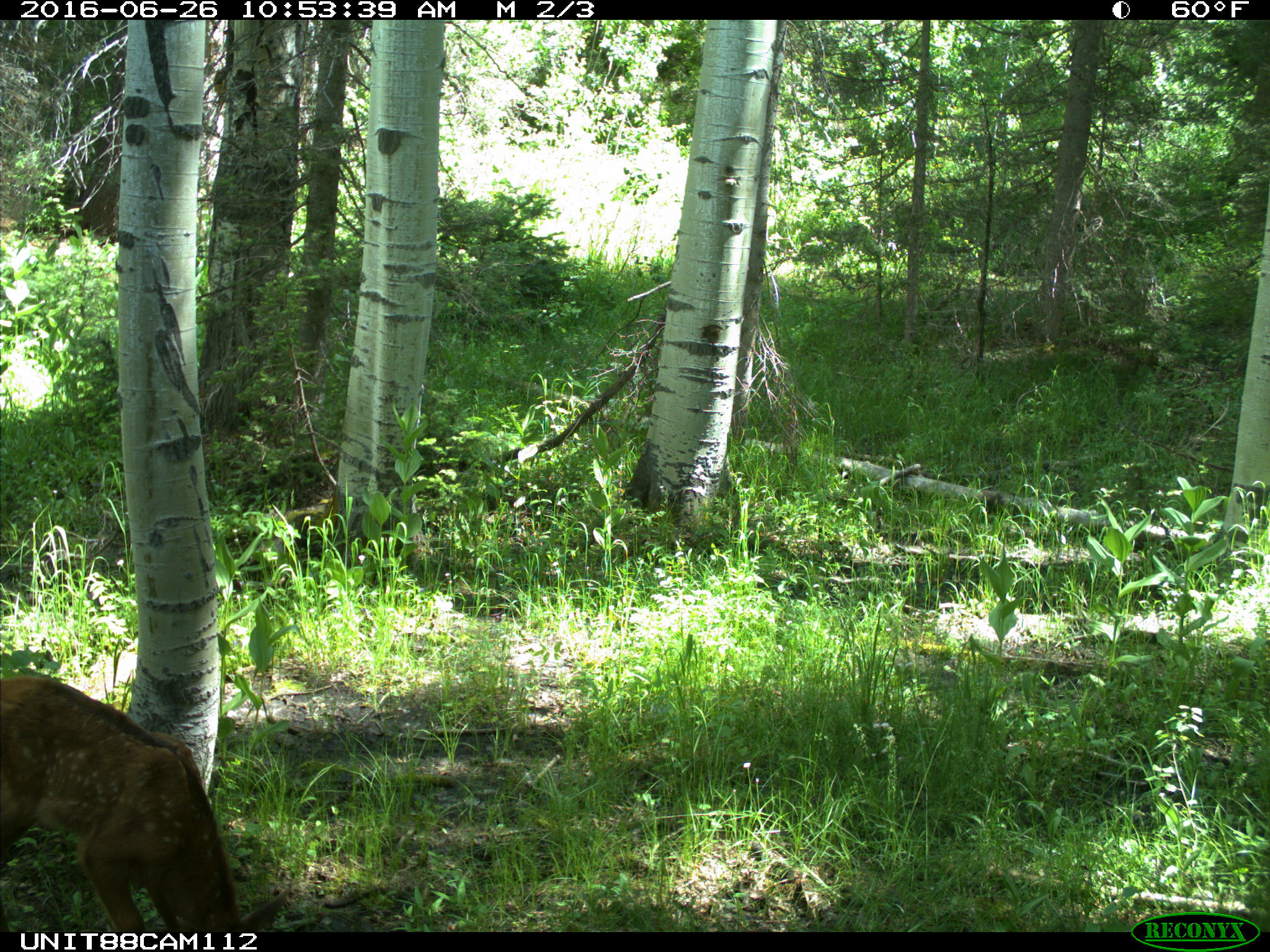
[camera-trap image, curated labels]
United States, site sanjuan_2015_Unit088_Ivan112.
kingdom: Animalia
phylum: Chordata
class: Mammalia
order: Artiodactyla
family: Cervidae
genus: Cervus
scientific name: Cervus elaphus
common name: red deer